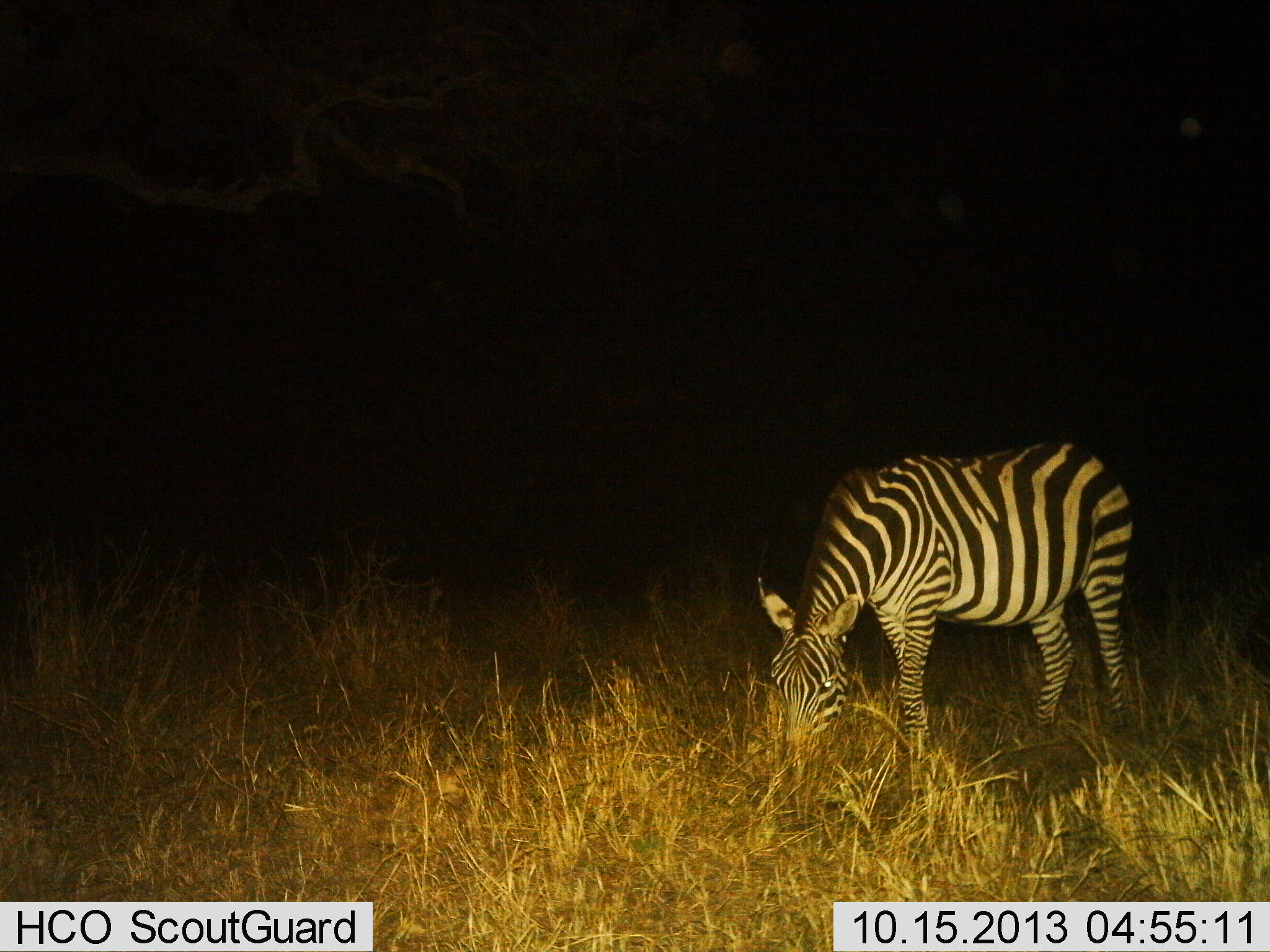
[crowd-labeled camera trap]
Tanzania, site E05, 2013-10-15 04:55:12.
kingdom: Animalia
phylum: Chordata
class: Mammalia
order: Perissodactyla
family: Equidae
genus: Equus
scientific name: Equus quagga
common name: plains zebra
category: zebra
Zebra (plains zebra) (Equus quagga), count 1. Behavior (volunteer vote fractions): standing 10%, resting 0%, moving 0%, interacting 0%. Young present (vote fraction): 0%. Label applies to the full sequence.